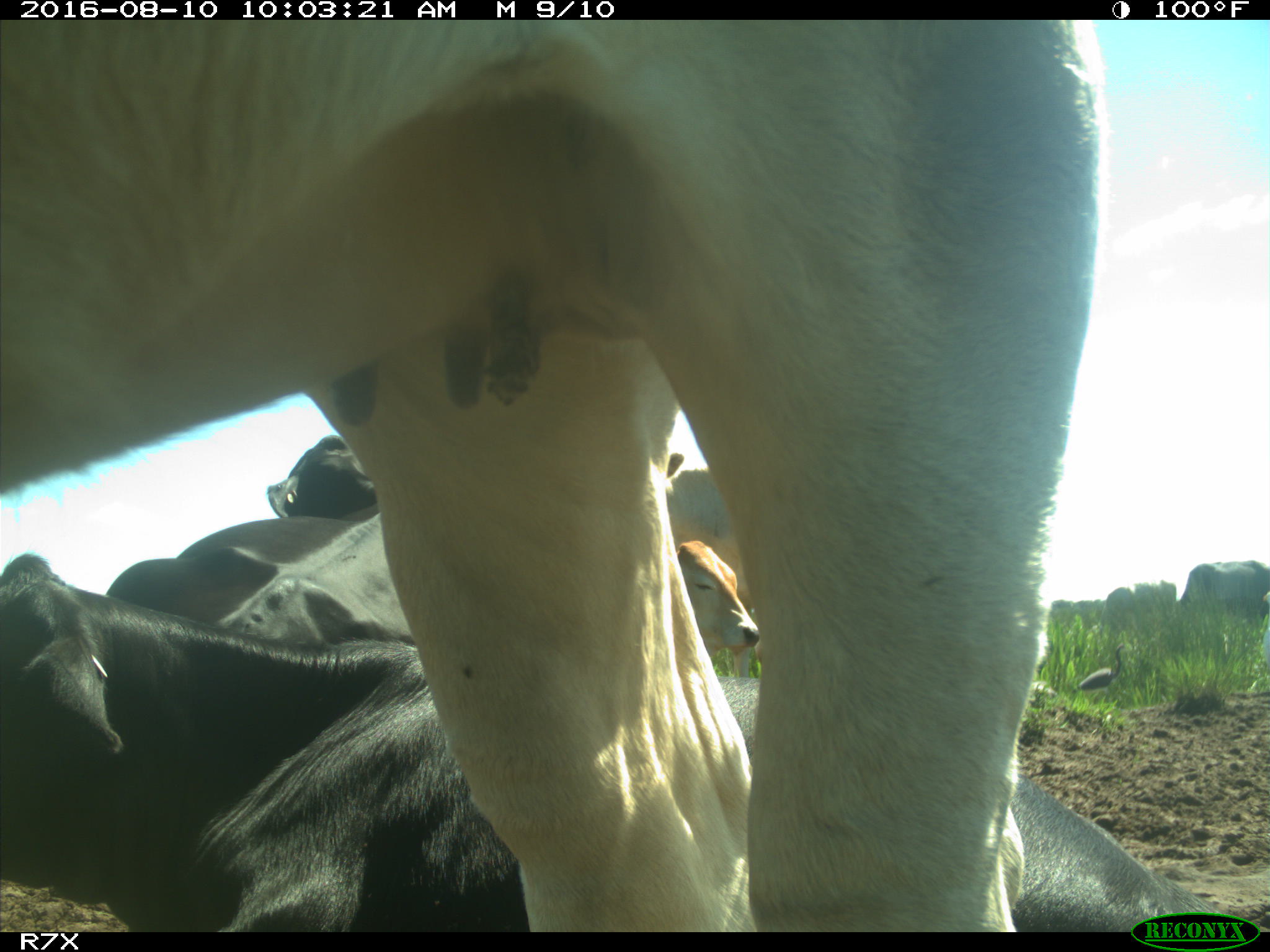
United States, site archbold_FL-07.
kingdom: Animalia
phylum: Chordata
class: Mammalia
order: Artiodactyla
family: Bovidae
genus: Bos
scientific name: Bos taurus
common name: domestic cow